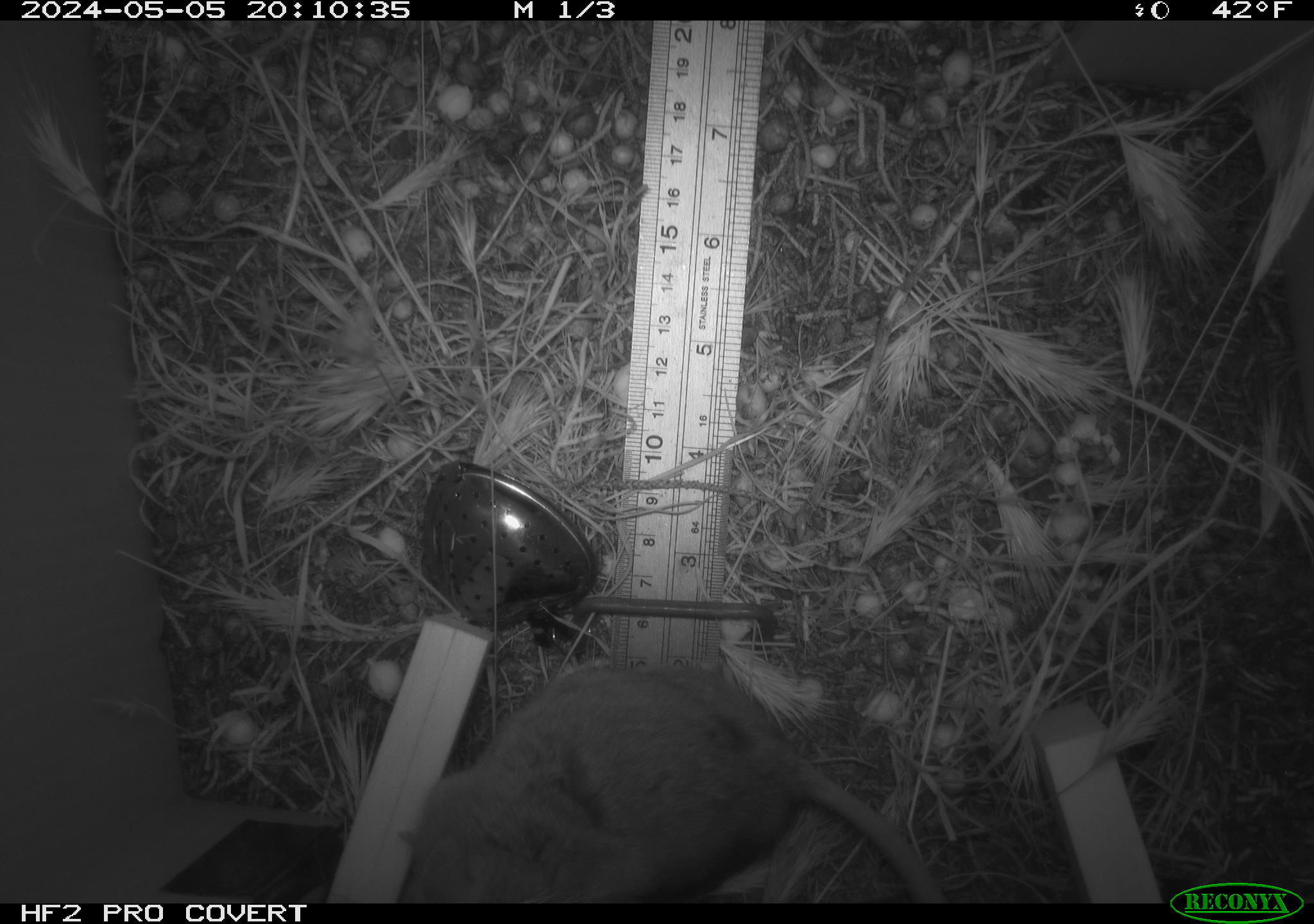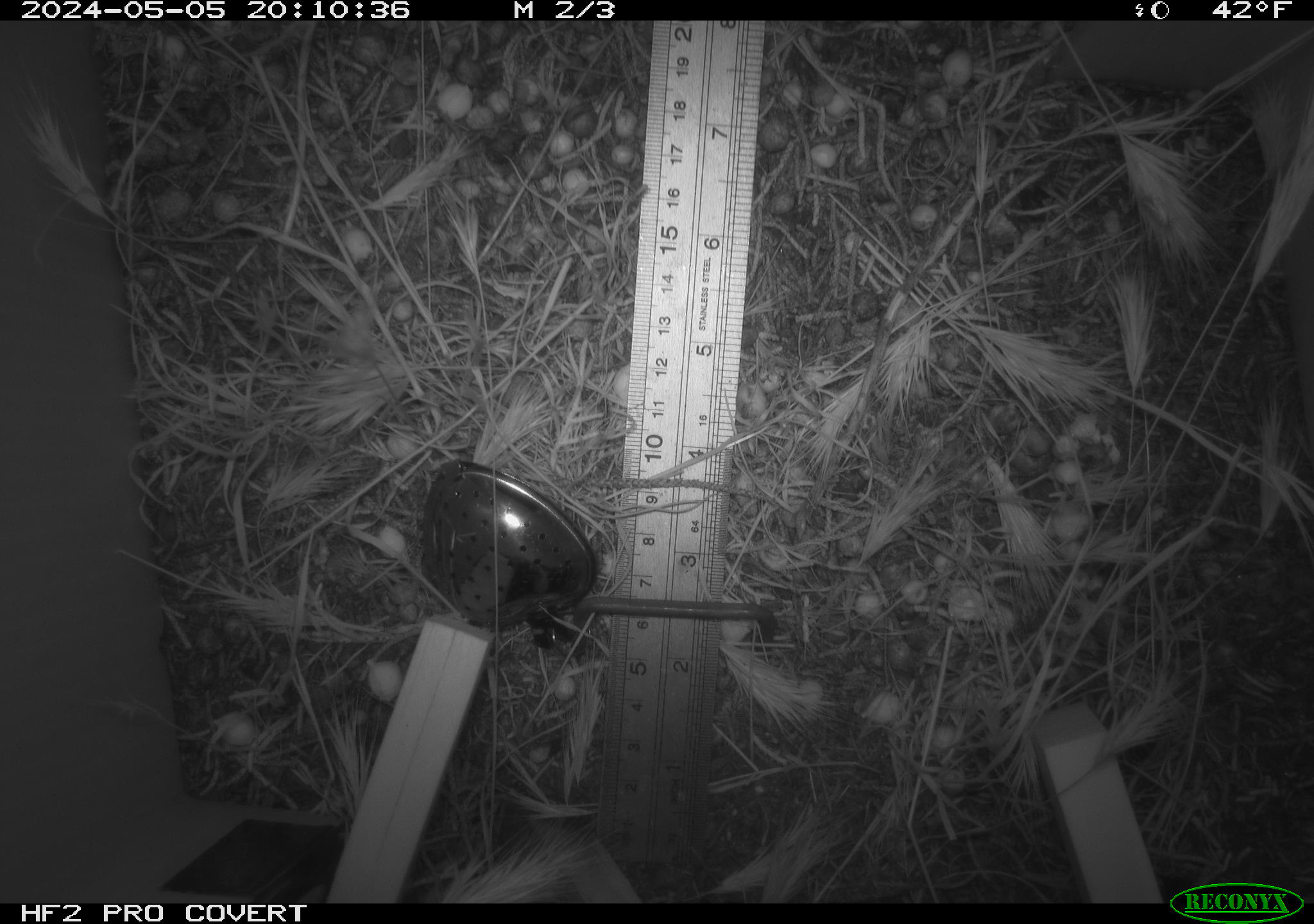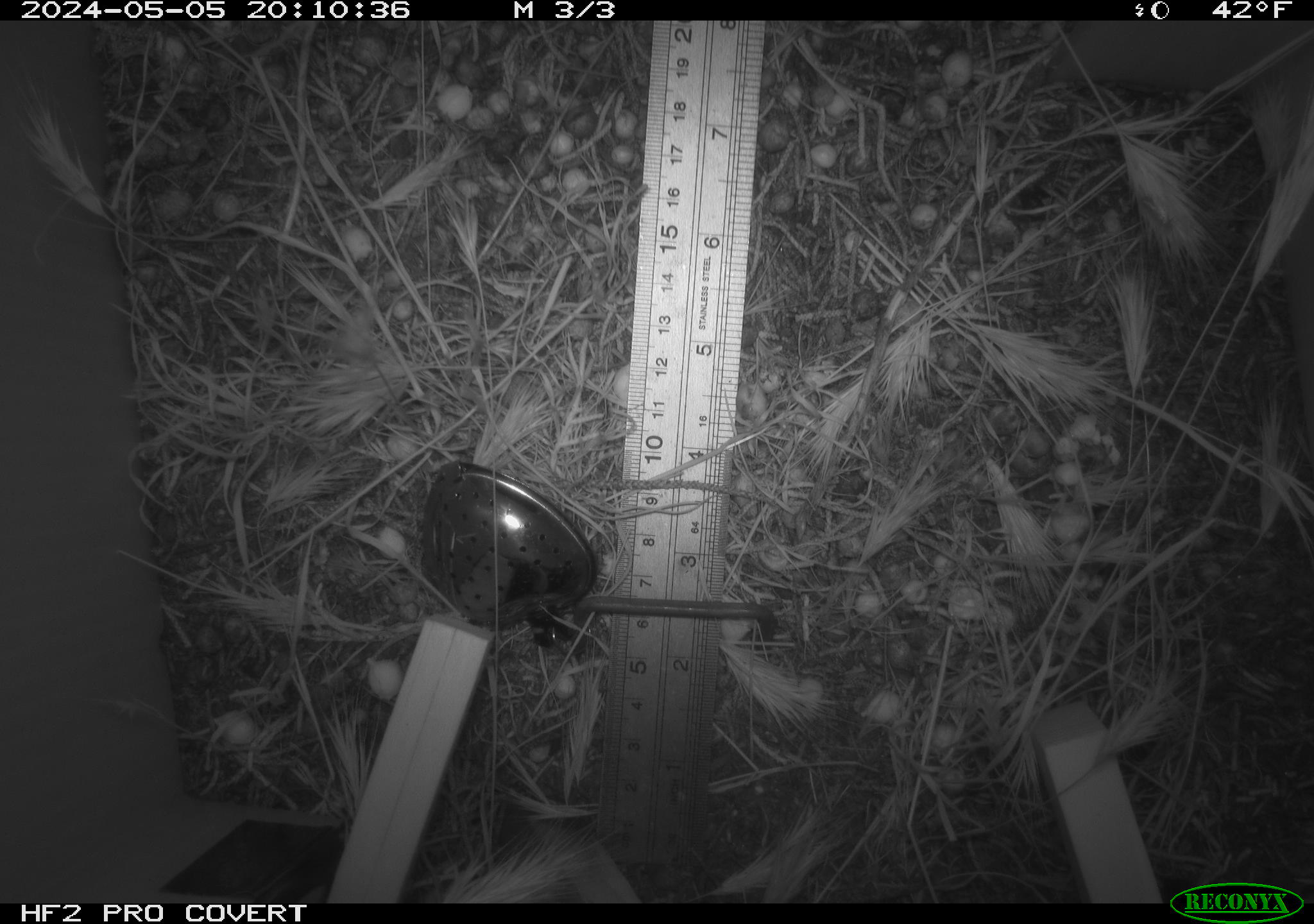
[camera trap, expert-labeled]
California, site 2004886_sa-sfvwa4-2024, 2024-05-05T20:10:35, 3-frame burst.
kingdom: Animalia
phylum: Chordata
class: Mammalia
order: Rodentia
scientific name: Rodentia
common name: mouse species